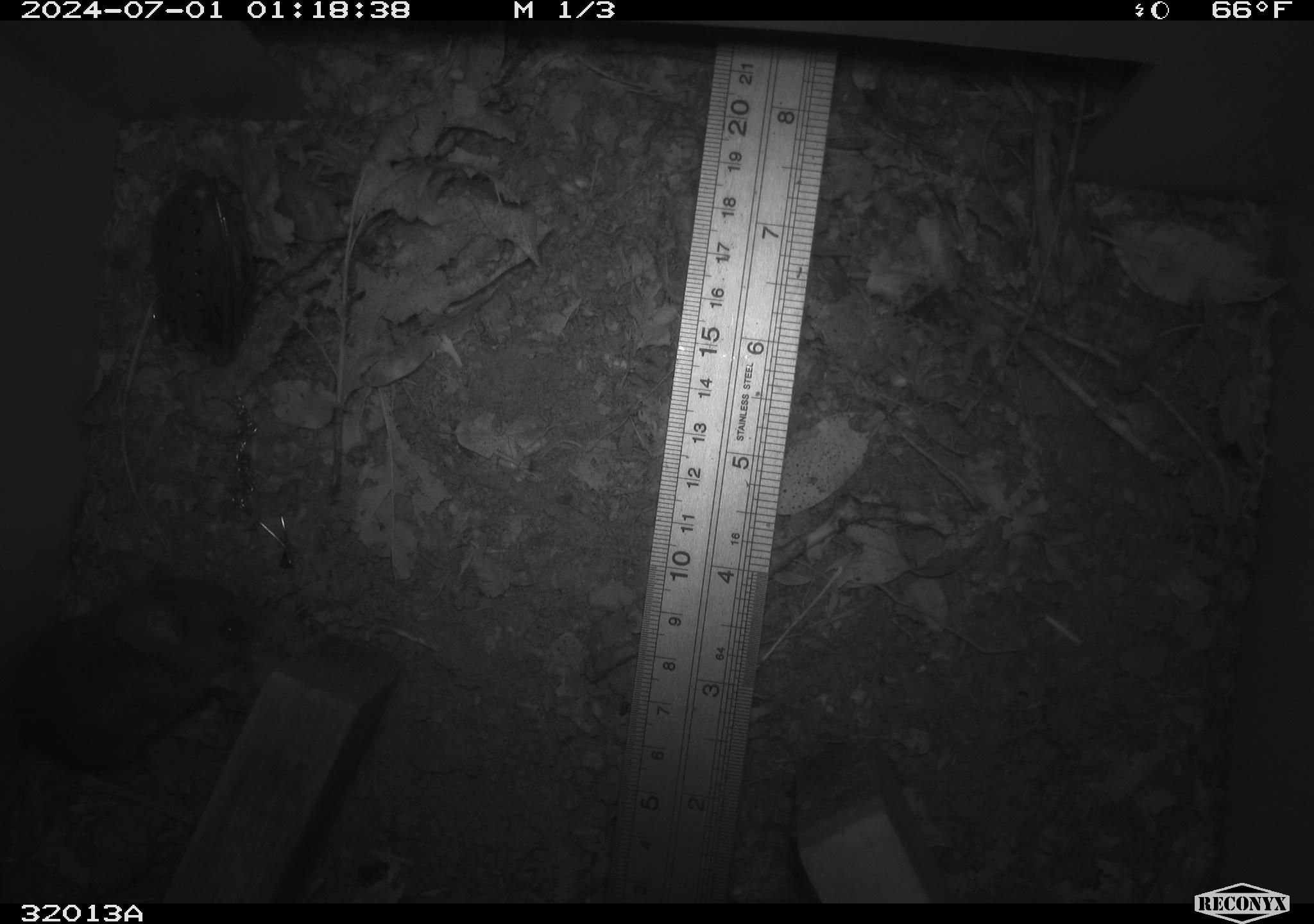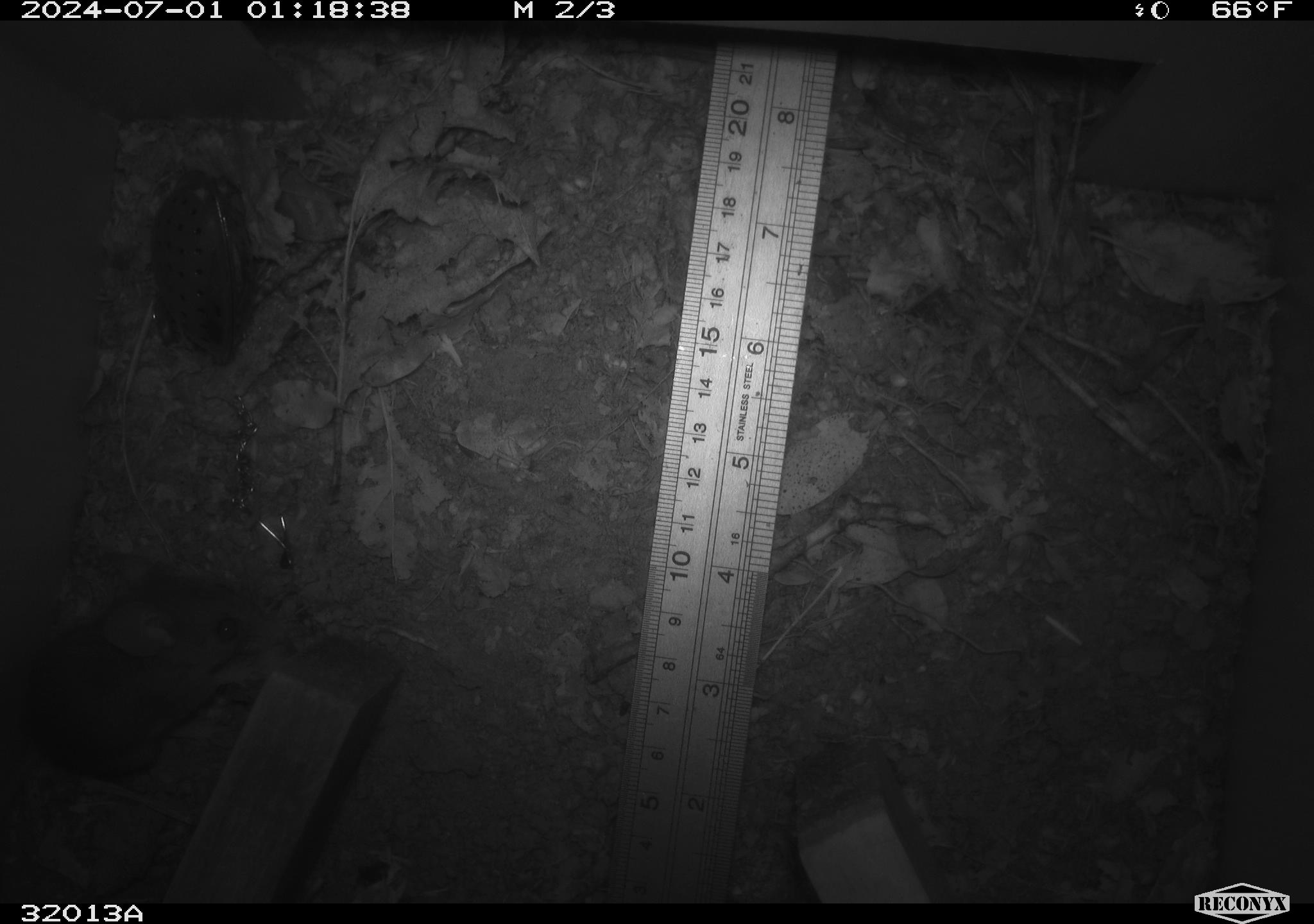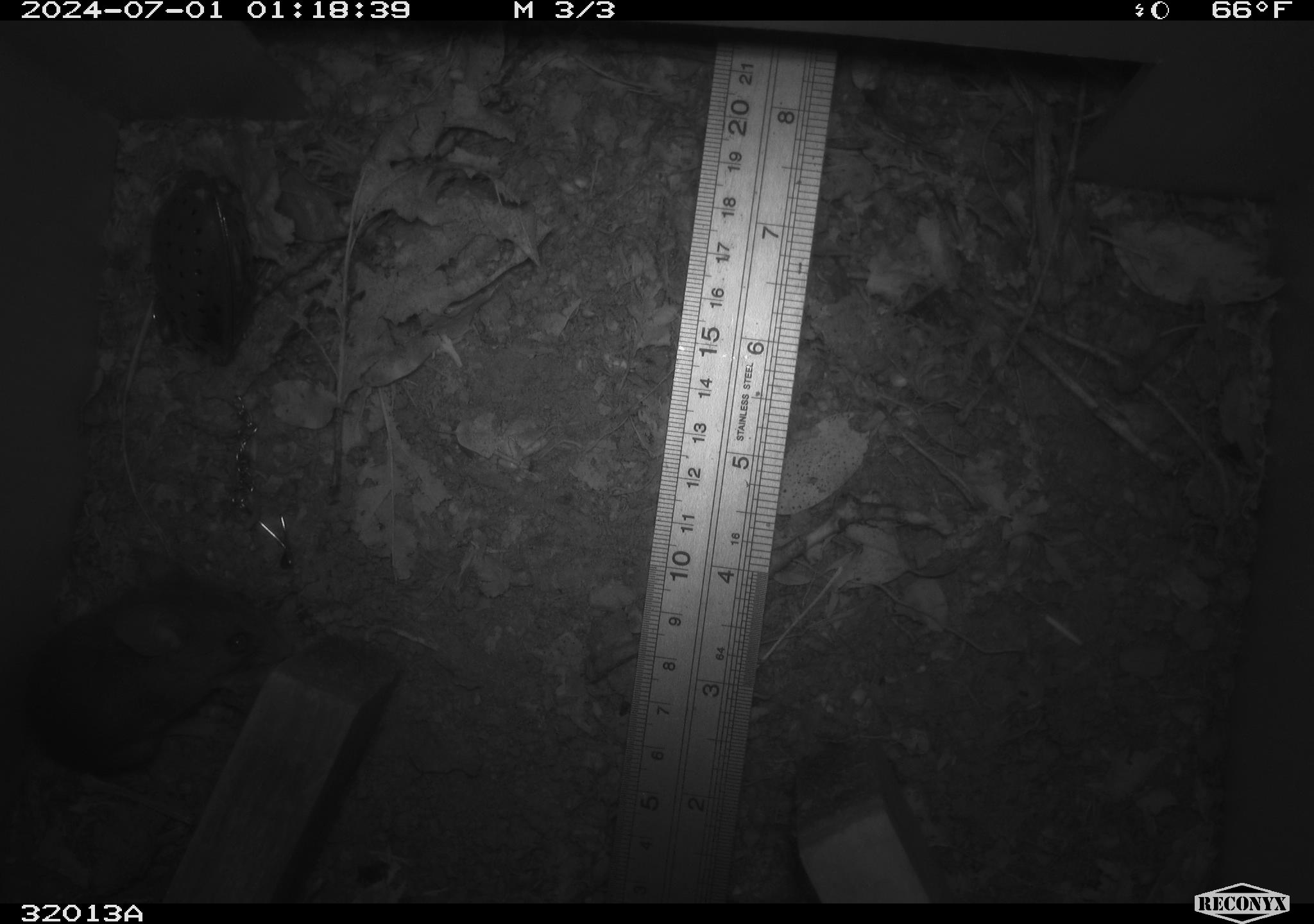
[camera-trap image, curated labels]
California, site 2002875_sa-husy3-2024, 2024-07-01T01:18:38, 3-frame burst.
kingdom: Animalia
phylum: Chordata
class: Mammalia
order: Rodentia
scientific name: Rodentia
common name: rodent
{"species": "rodent (Rodentia)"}